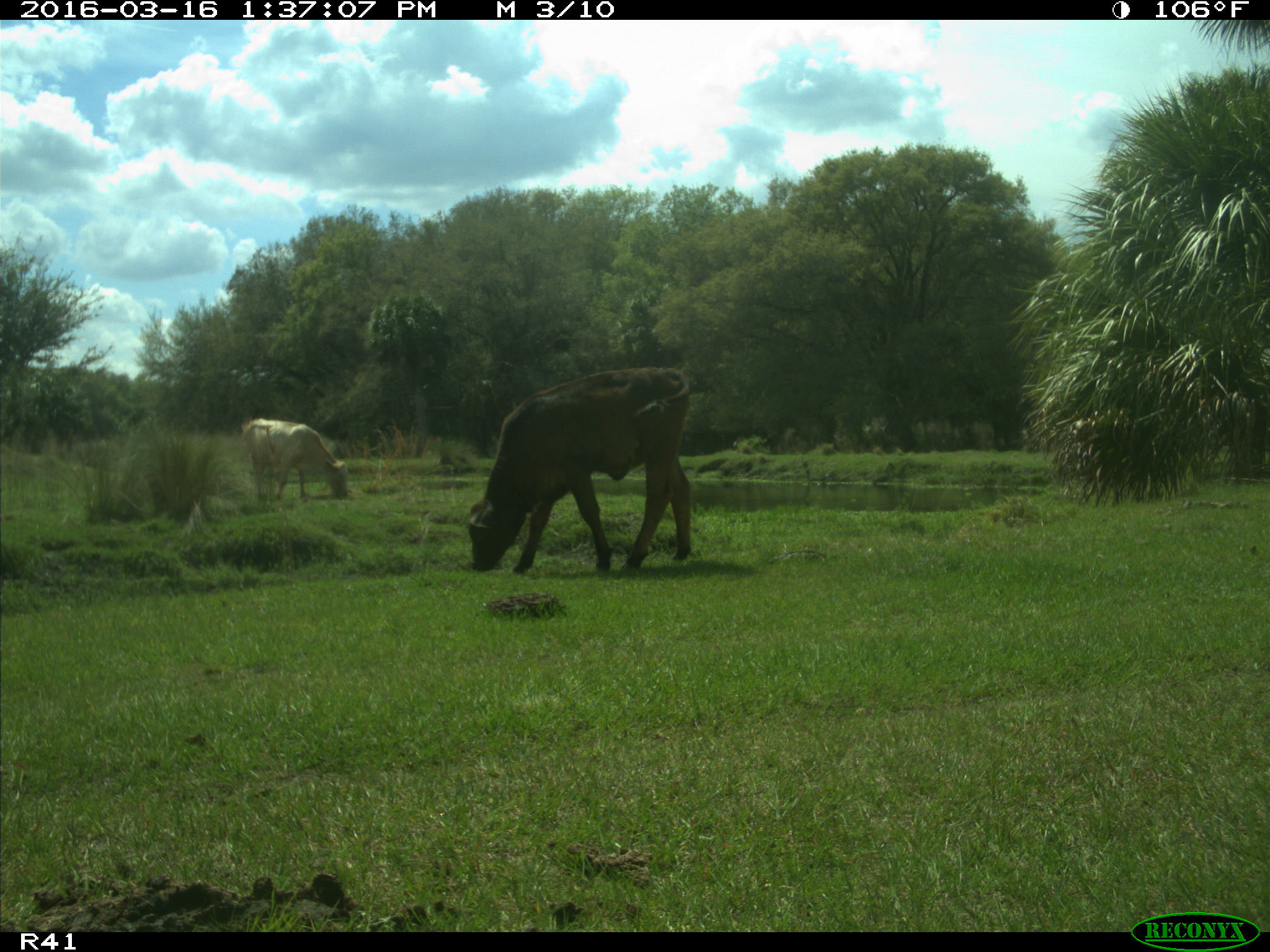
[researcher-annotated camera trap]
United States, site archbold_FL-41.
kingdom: Animalia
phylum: Chordata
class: Mammalia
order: Artiodactyla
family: Bovidae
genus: Bos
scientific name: Bos taurus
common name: domestic cow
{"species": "Bos taurus (domestic cow)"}